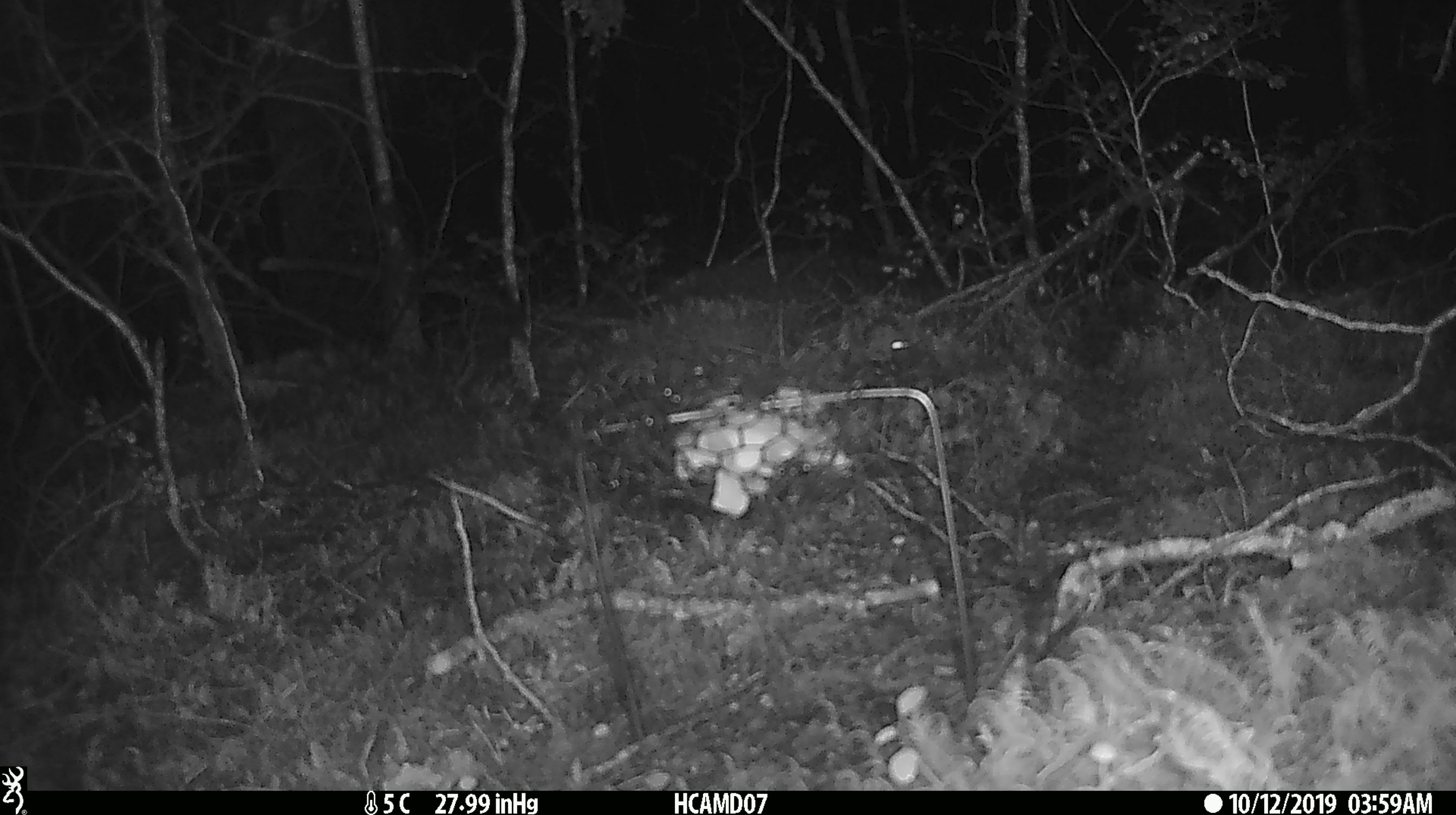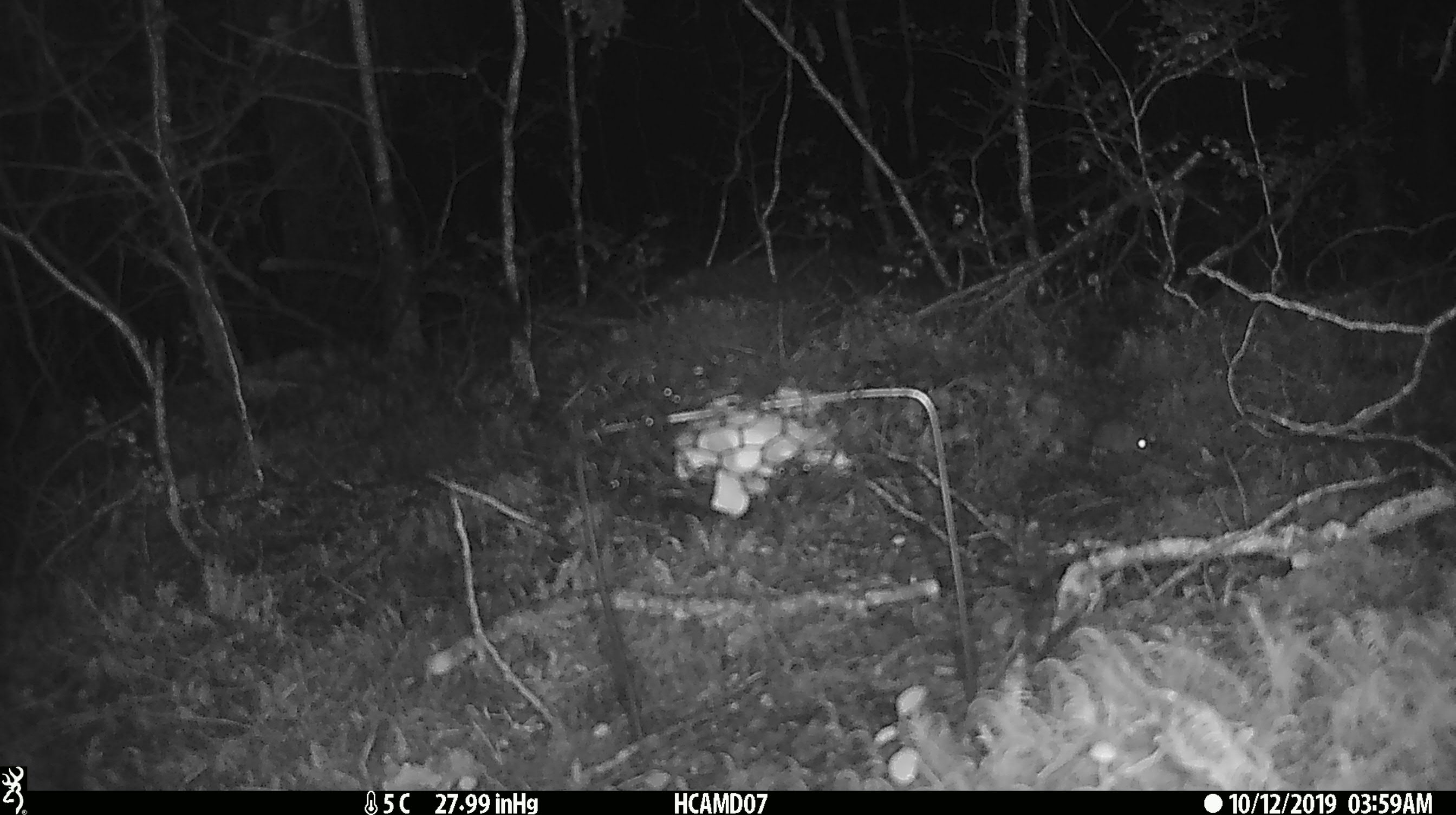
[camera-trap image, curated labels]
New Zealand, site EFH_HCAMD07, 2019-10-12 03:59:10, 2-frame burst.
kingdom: Animalia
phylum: Chordata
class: Mammalia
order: Rodentia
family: Muridae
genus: Mus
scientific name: Mus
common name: mouse